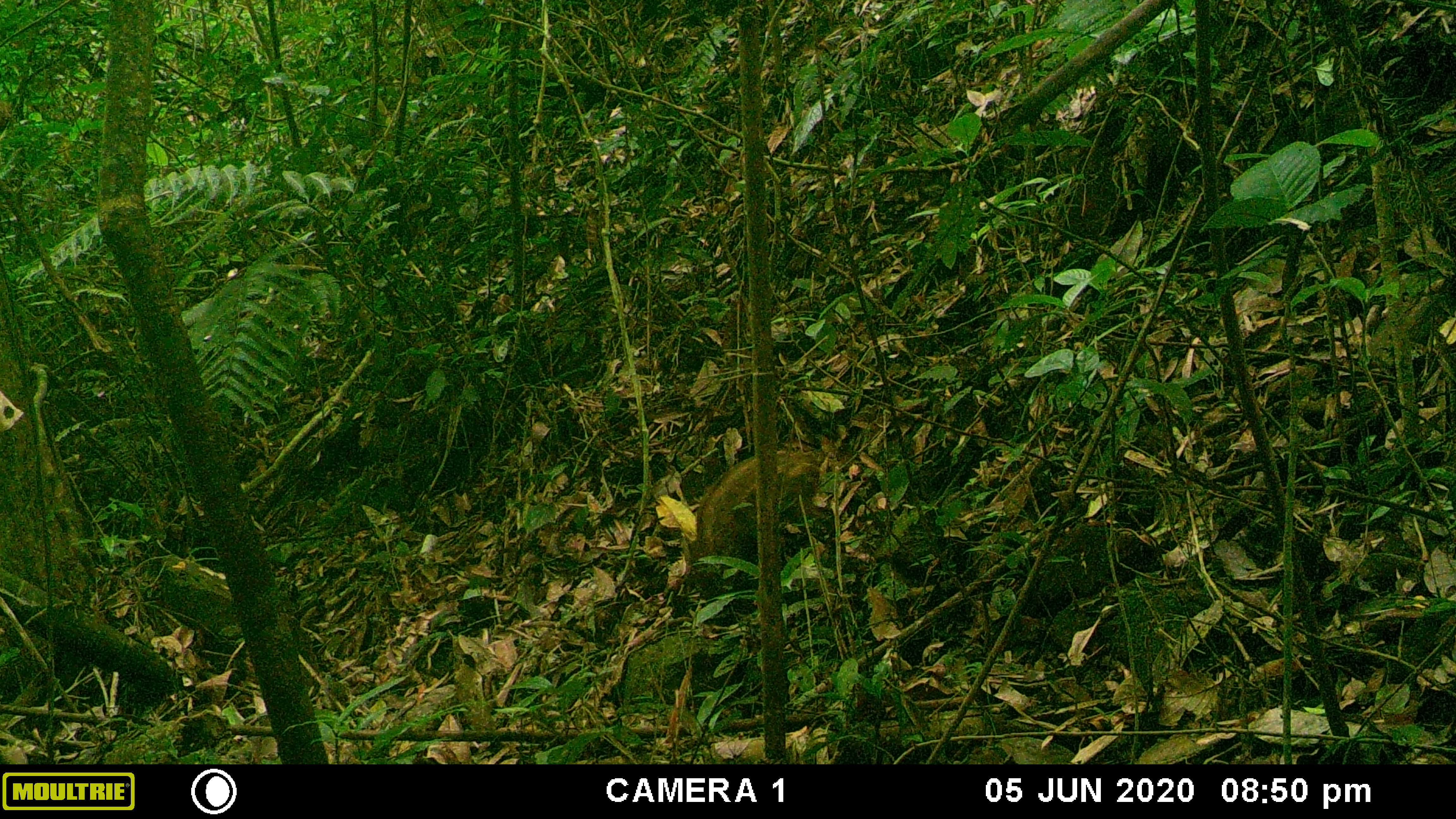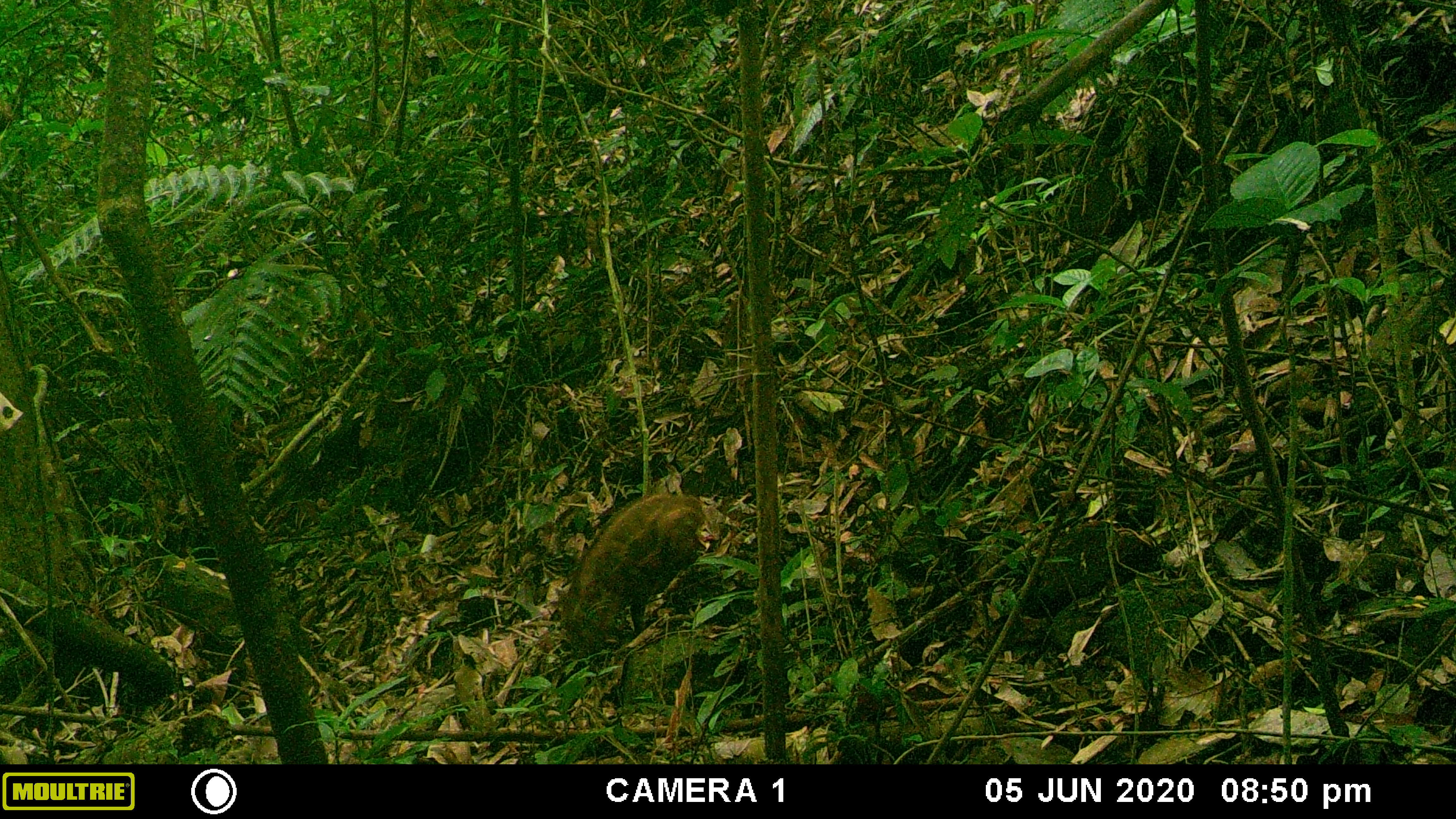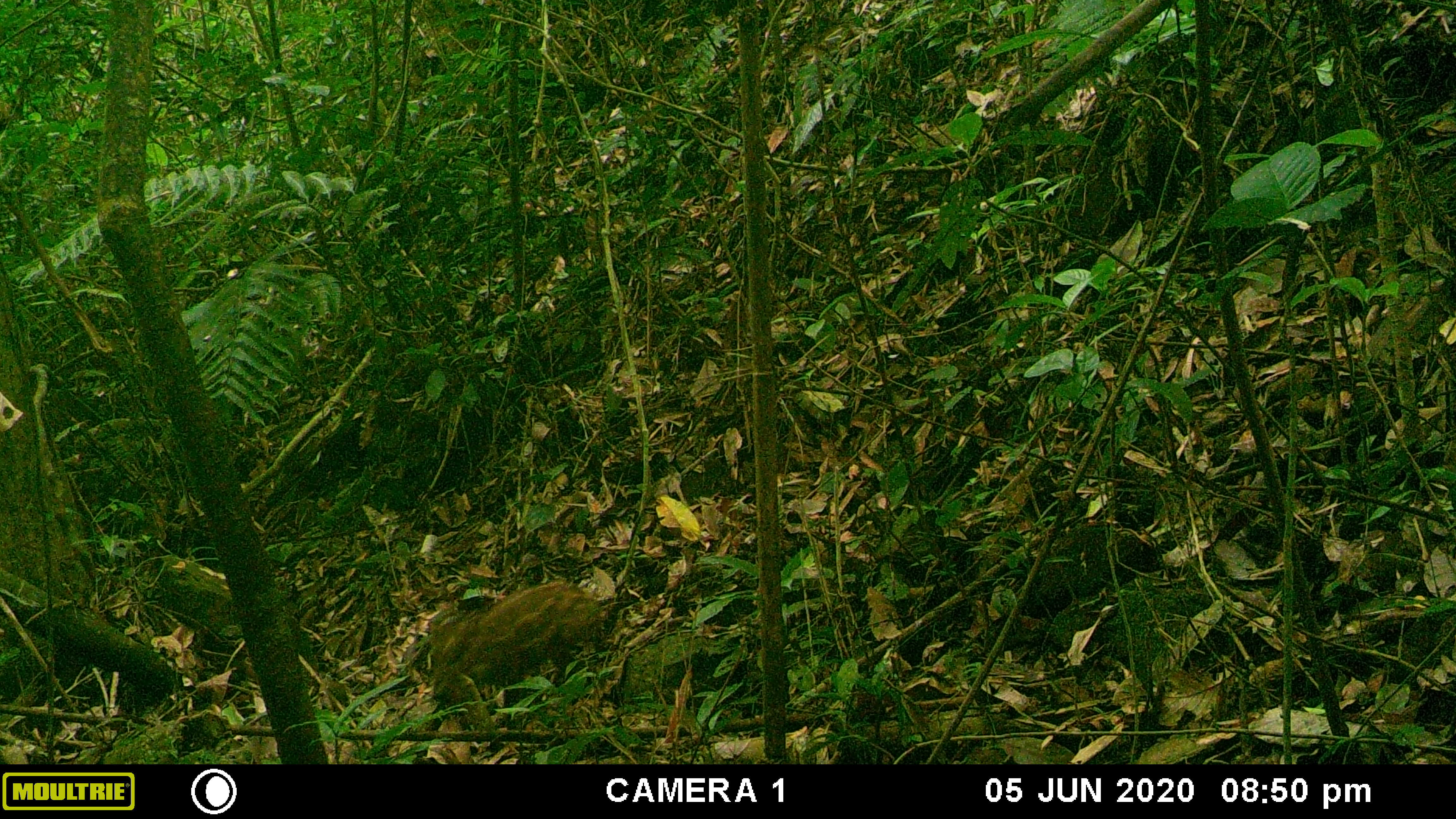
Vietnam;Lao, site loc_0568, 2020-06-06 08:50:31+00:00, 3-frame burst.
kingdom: Animalia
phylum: Chordata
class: Mammalia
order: Artiodactyla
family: Suidae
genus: Sus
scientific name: Sus scrofa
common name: eurasian wild pig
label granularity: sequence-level